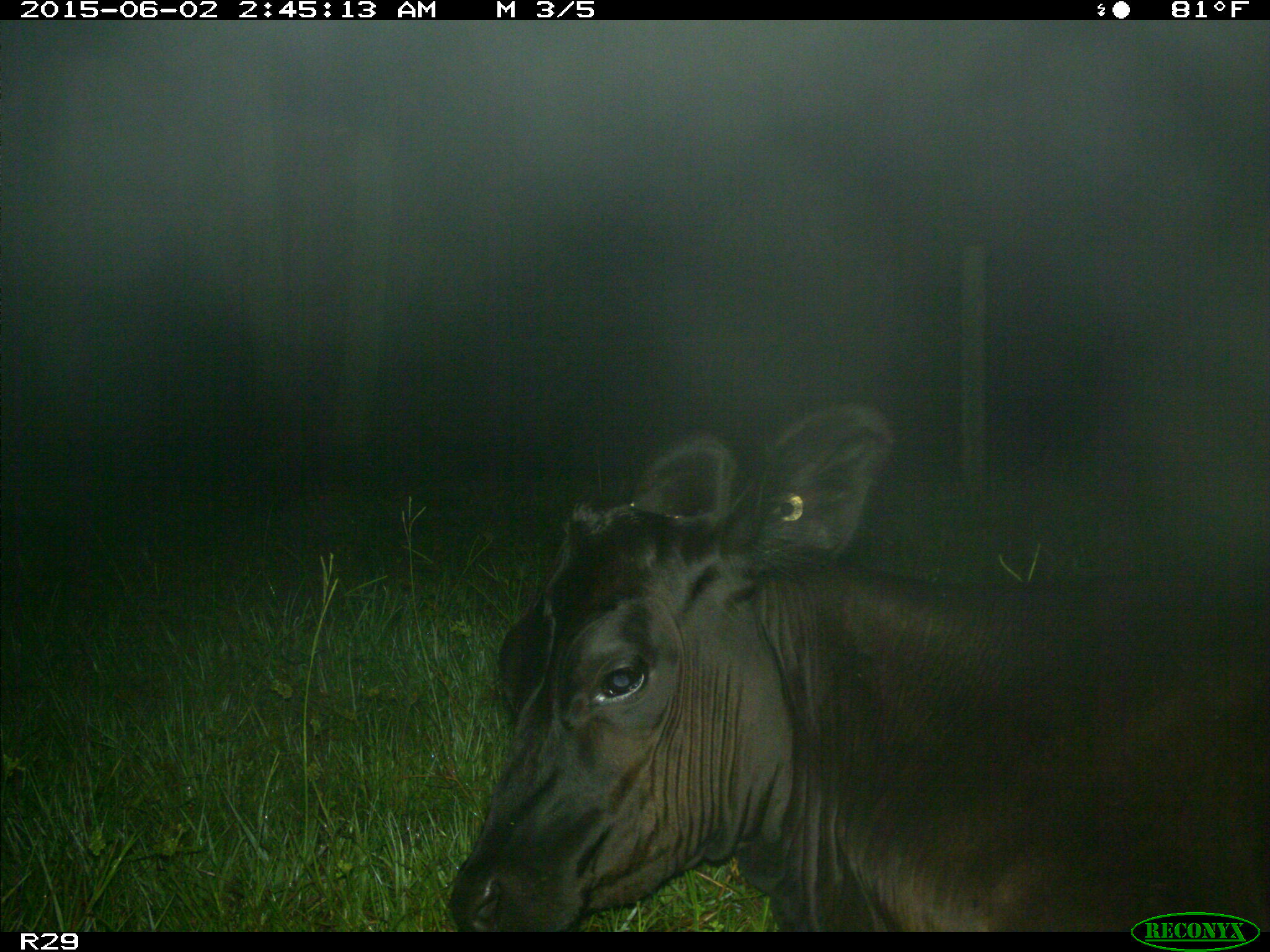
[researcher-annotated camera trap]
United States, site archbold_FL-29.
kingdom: Animalia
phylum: Chordata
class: Mammalia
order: Artiodactyla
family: Bovidae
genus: Bos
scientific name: Bos taurus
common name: domestic cow